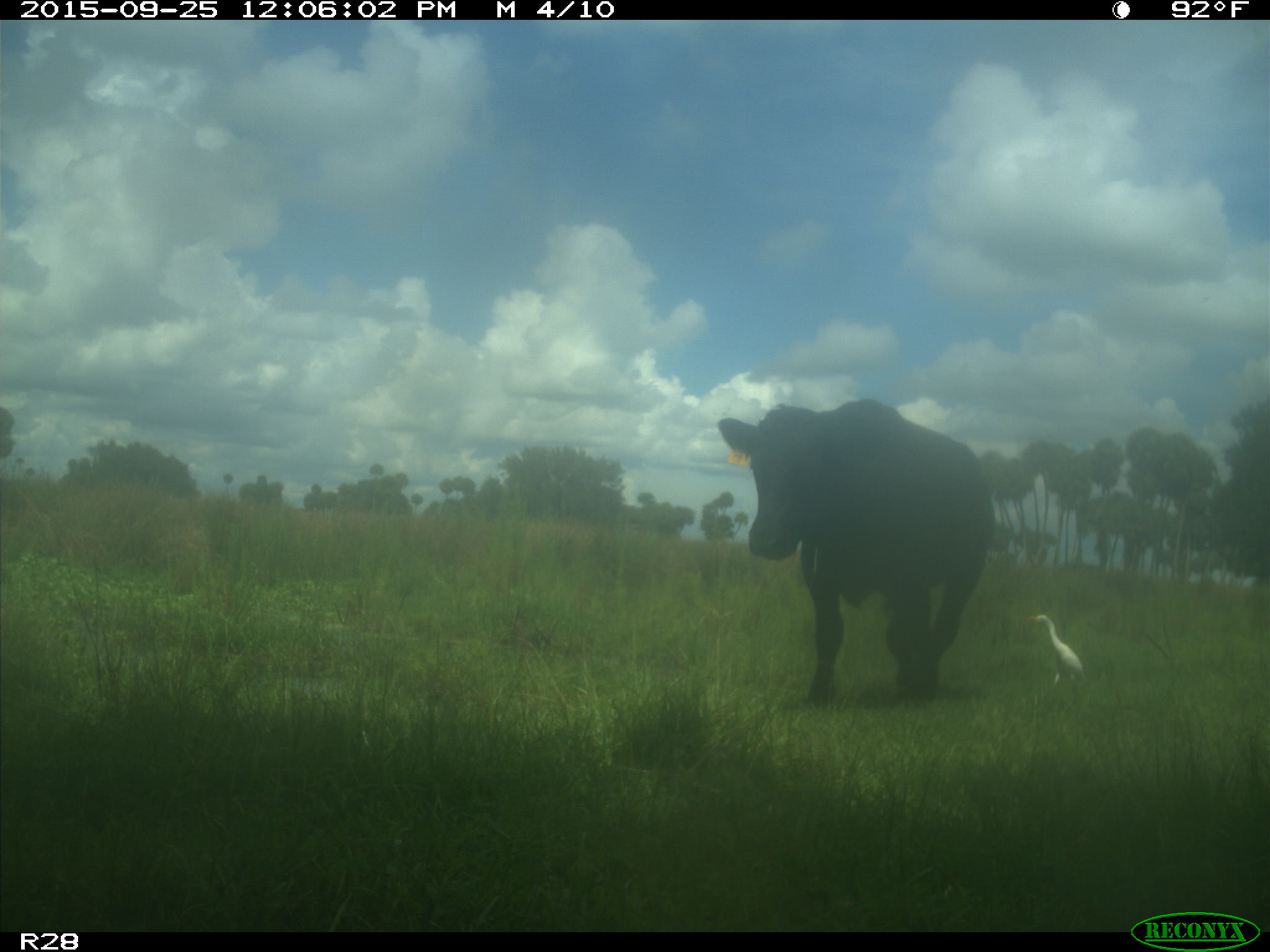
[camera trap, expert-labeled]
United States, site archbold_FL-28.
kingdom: Animalia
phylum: Chordata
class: Mammalia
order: Artiodactyla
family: Bovidae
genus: Bos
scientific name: Bos taurus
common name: domestic cow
Bos taurus (domestic cow).